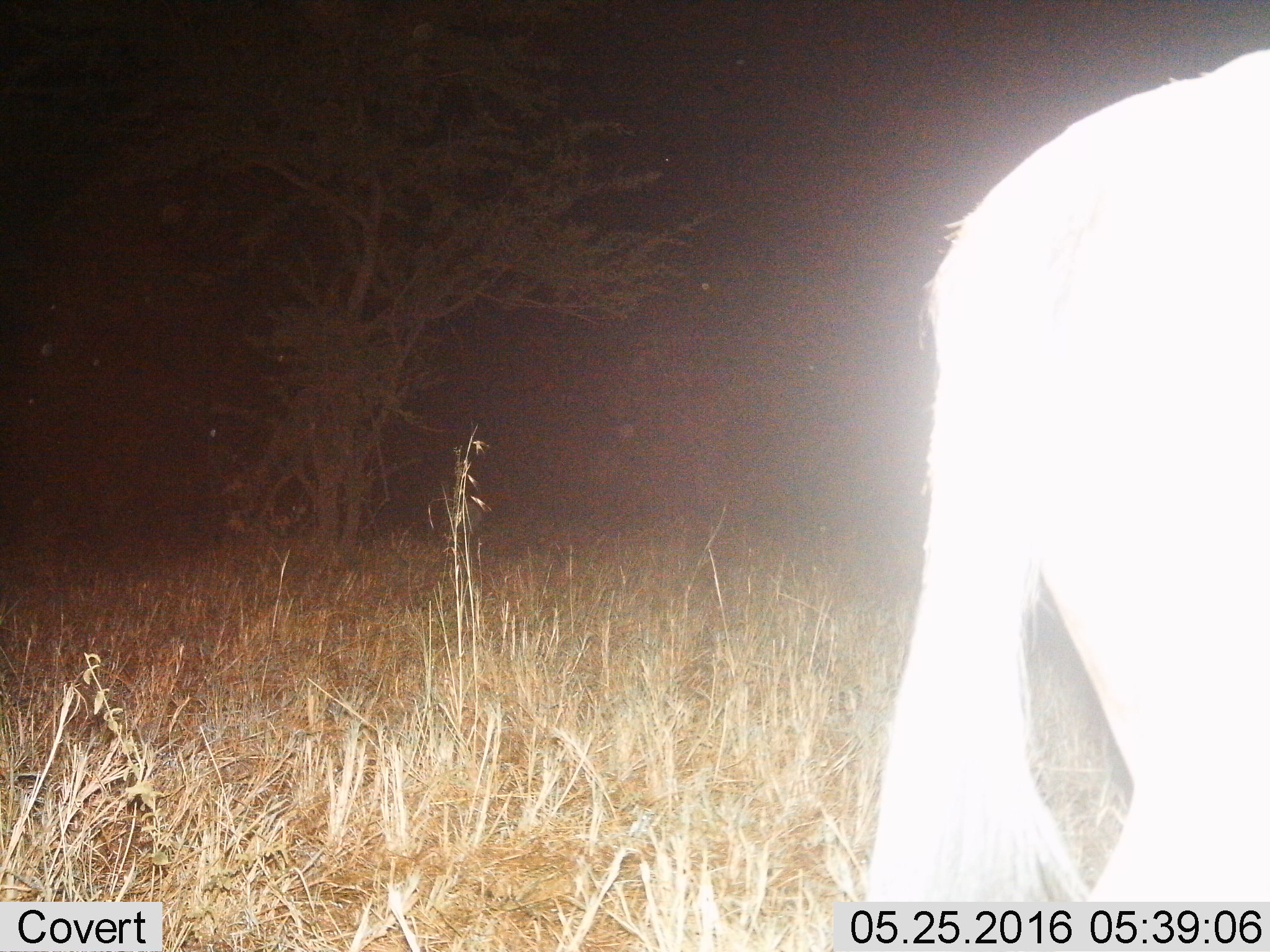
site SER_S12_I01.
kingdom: Animalia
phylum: Chordata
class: Mammalia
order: Artiodactyla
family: Bovidae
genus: Connochaetes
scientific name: Connochaetes taurinus taurinus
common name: blue wildebeest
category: wildebeestblue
Wildebeestblue (blue wildebeest) (Connochaetes taurinus taurinus), count 1. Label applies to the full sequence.